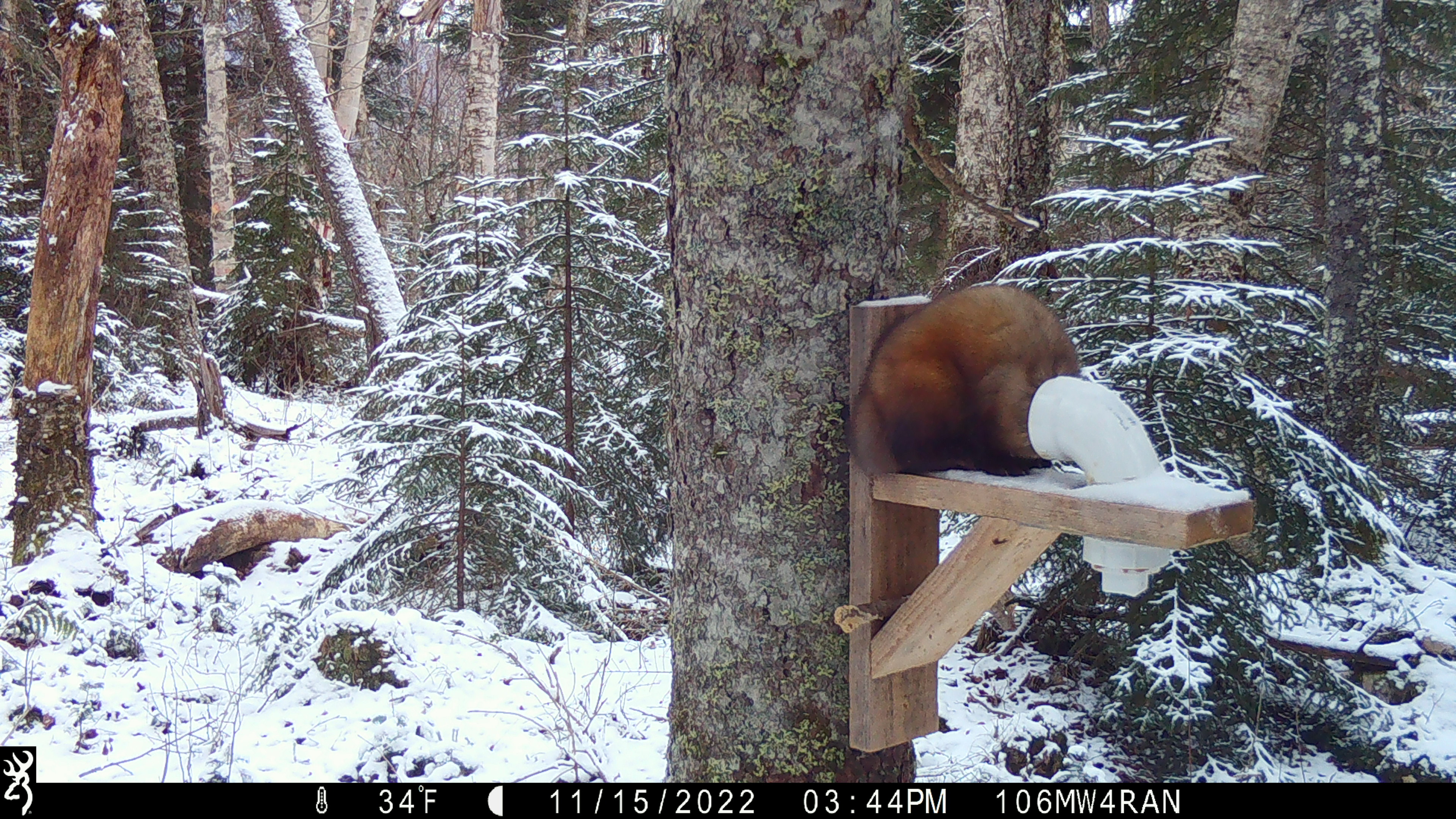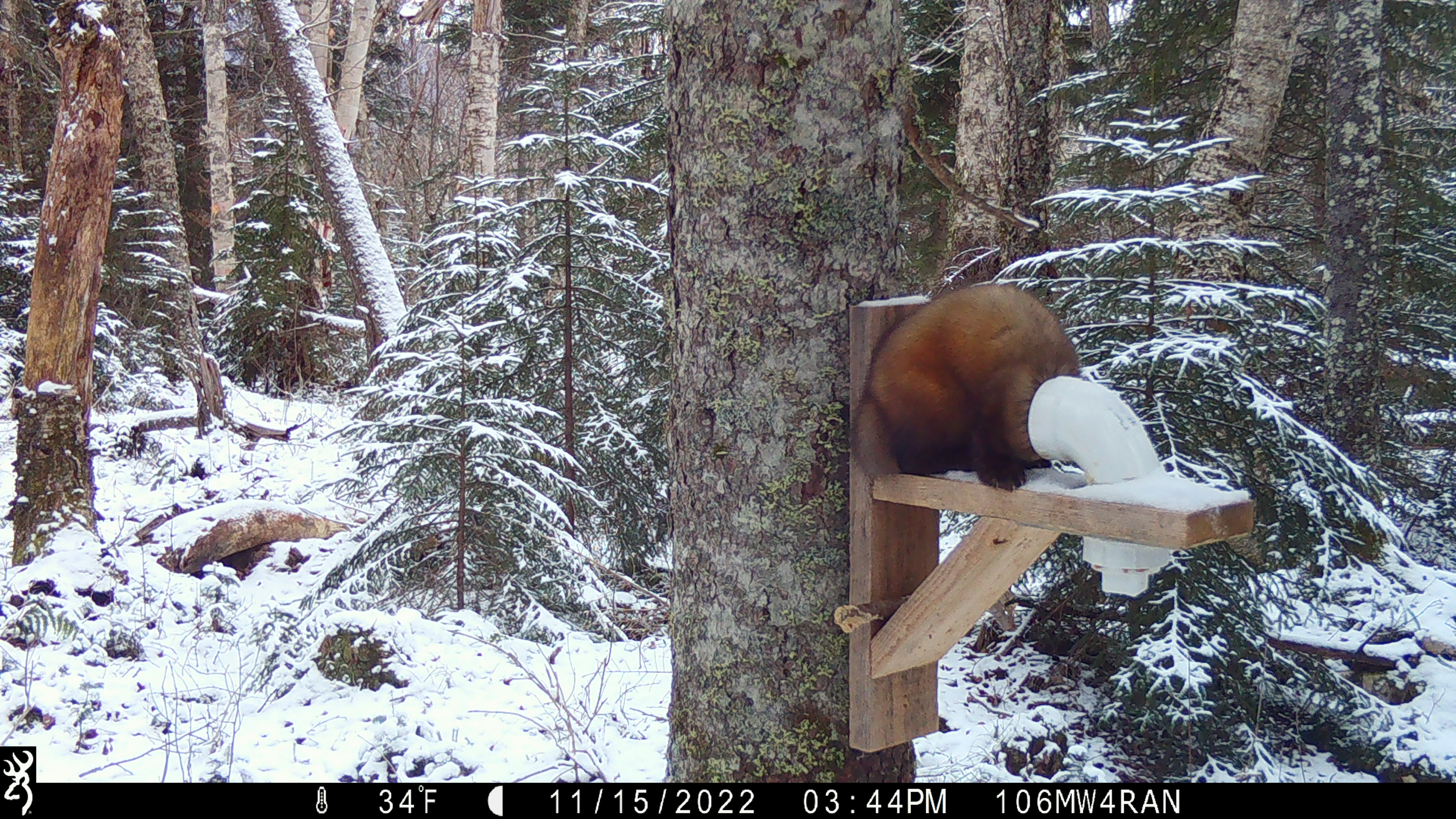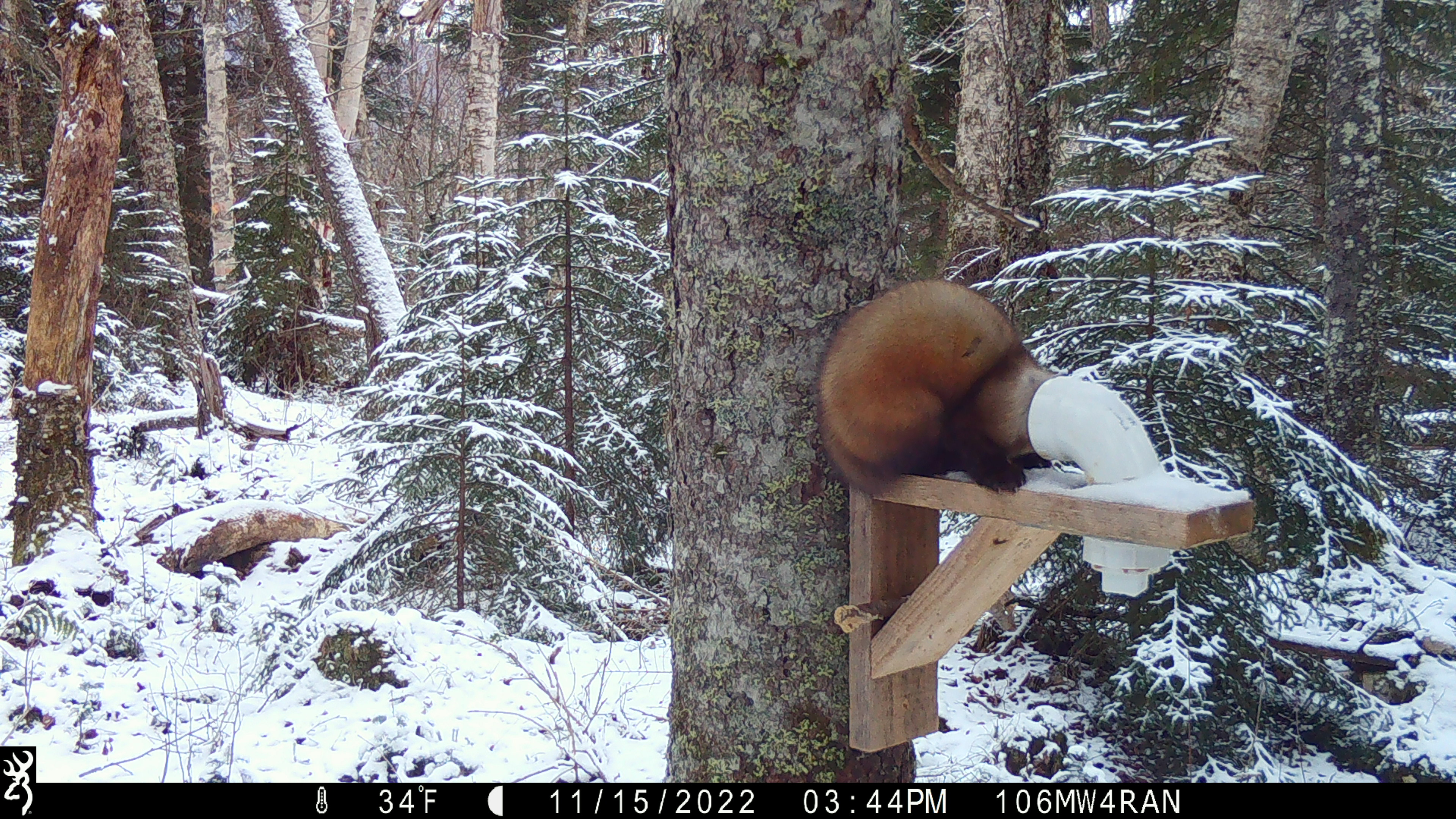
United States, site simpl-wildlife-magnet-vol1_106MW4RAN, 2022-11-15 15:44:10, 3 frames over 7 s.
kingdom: Animalia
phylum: Chordata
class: Mammalia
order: Carnivora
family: Mustelidae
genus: Martes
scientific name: Martes americana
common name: american marten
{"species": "american marten (Martes americana)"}